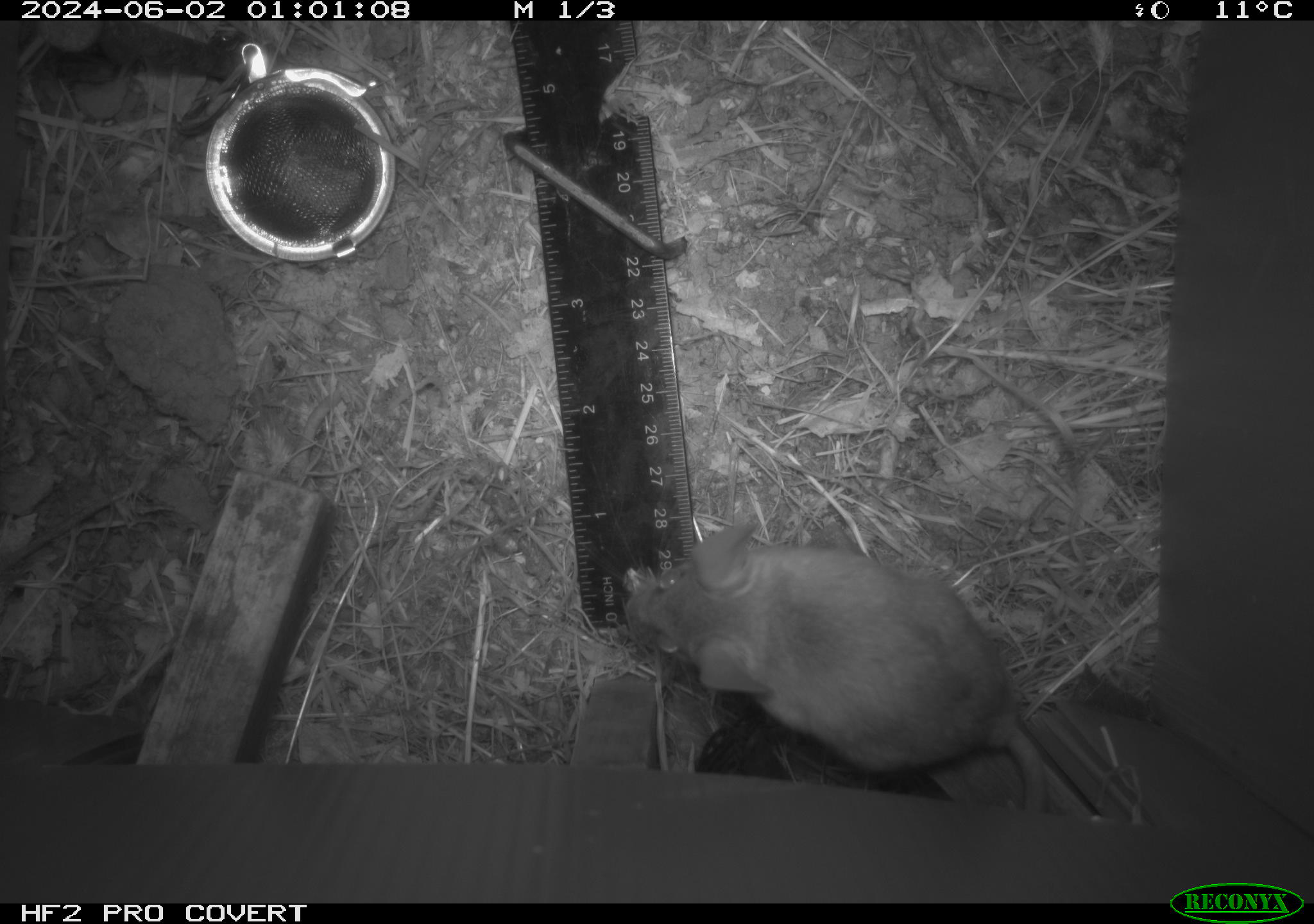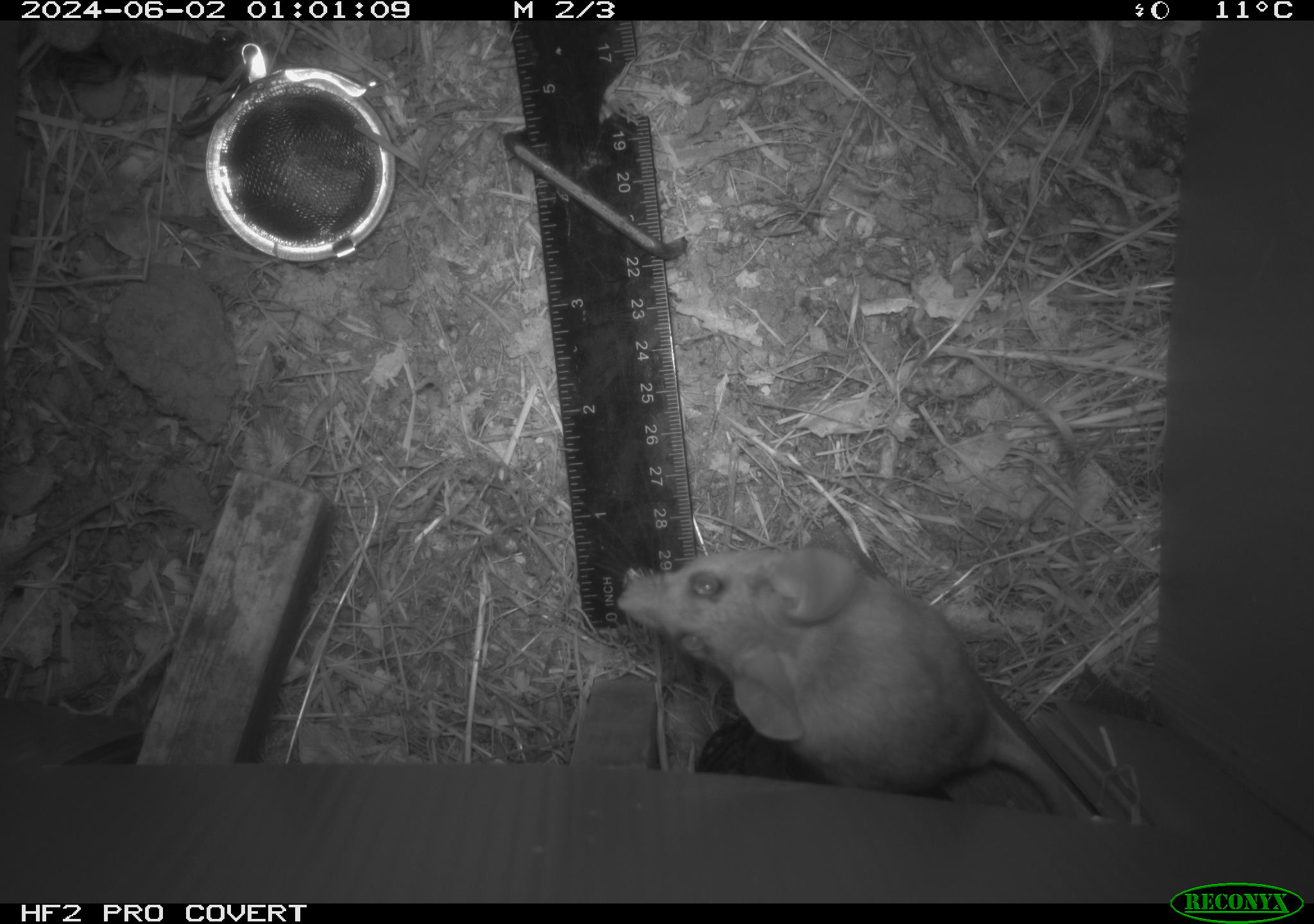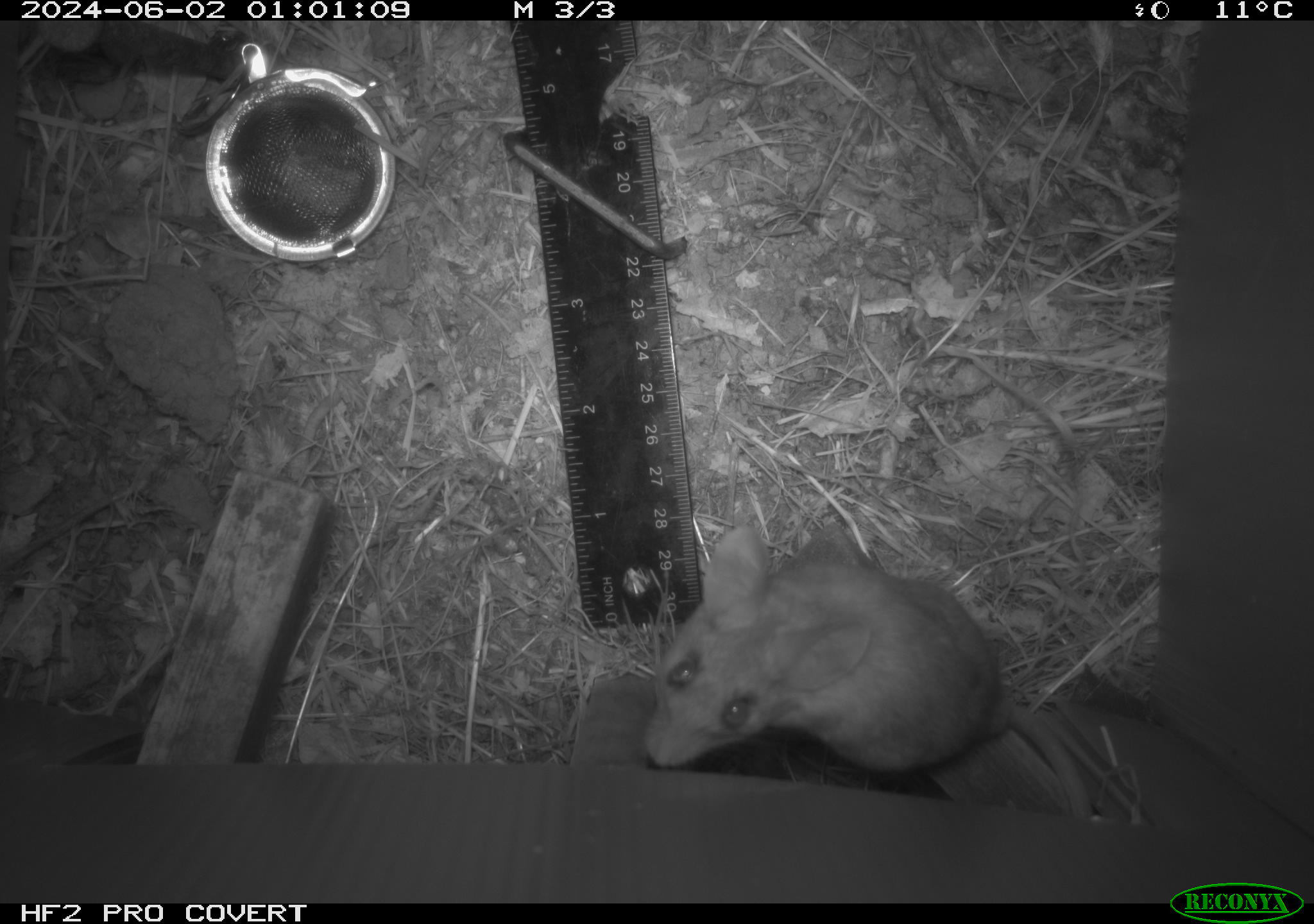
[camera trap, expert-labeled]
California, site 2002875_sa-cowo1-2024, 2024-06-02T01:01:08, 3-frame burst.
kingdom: Animalia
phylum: Chordata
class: Mammalia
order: Rodentia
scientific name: Rodentia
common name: rodent